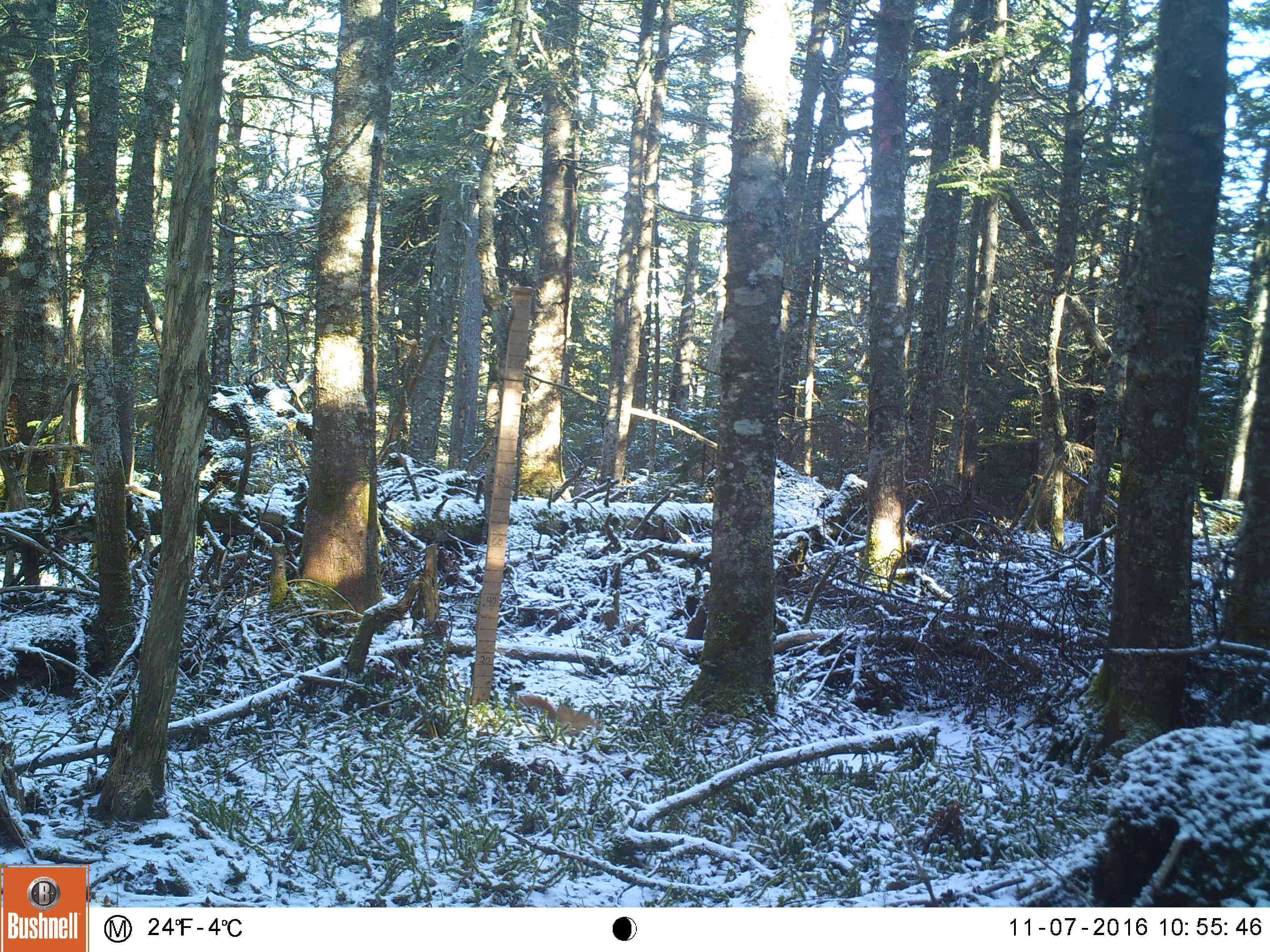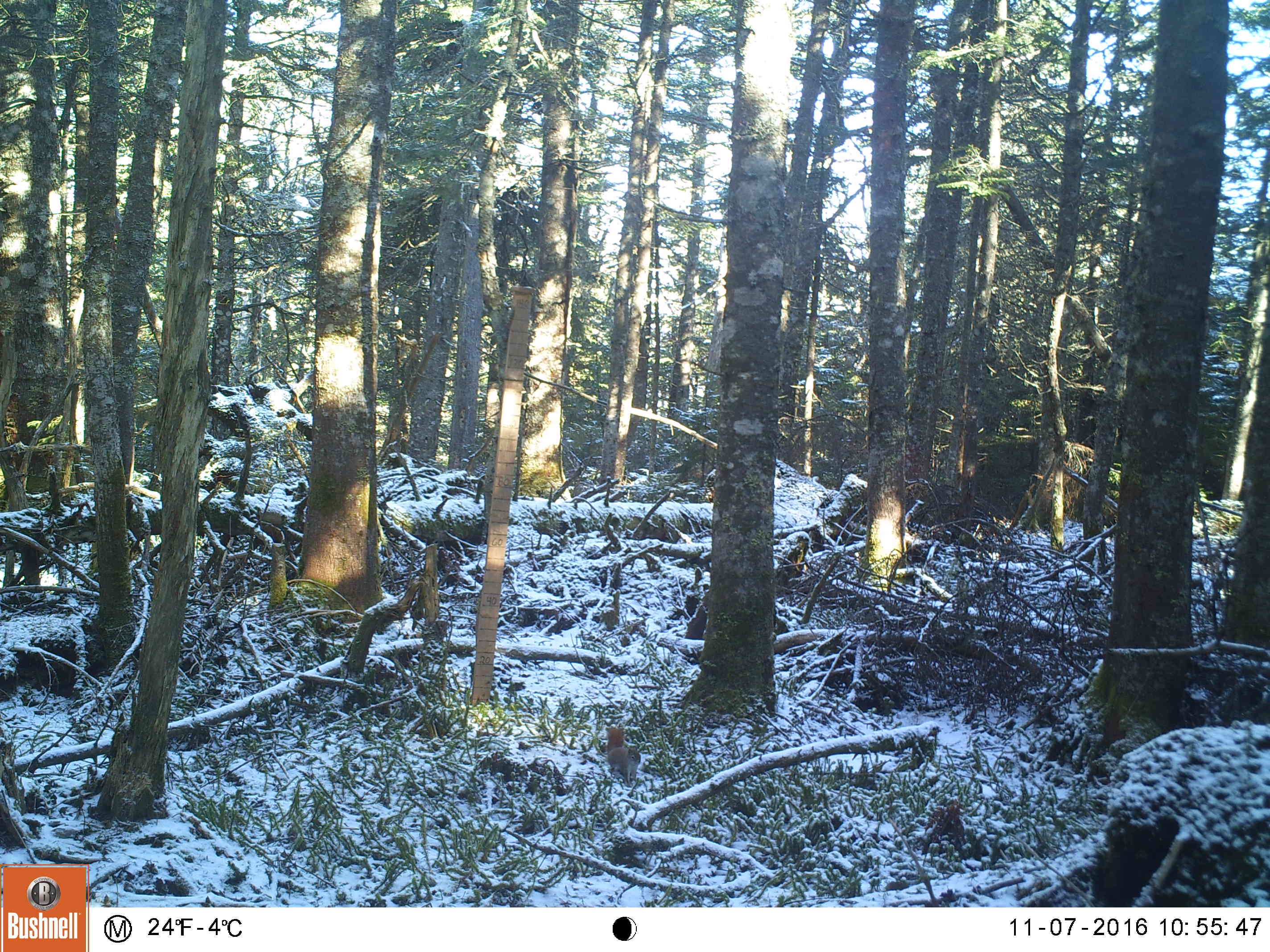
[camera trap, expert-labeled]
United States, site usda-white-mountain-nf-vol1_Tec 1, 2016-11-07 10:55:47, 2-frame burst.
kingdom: Animalia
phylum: Chordata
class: Mammalia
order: Rodentia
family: Sciuridae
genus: Tamiasciurus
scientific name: Tamiasciurus hudsonicus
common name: red squirrel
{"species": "red squirrel (Tamiasciurus hudsonicus)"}